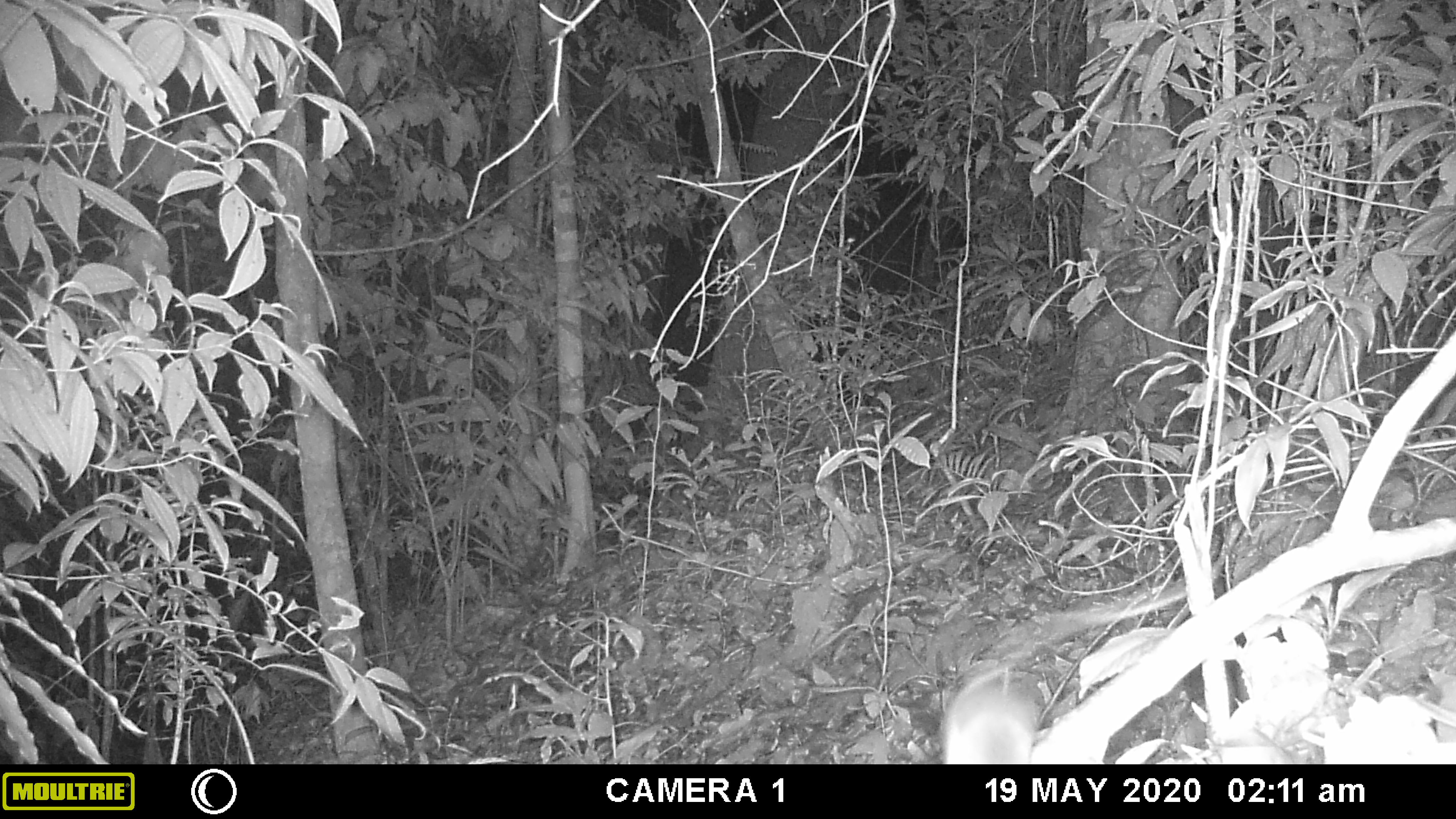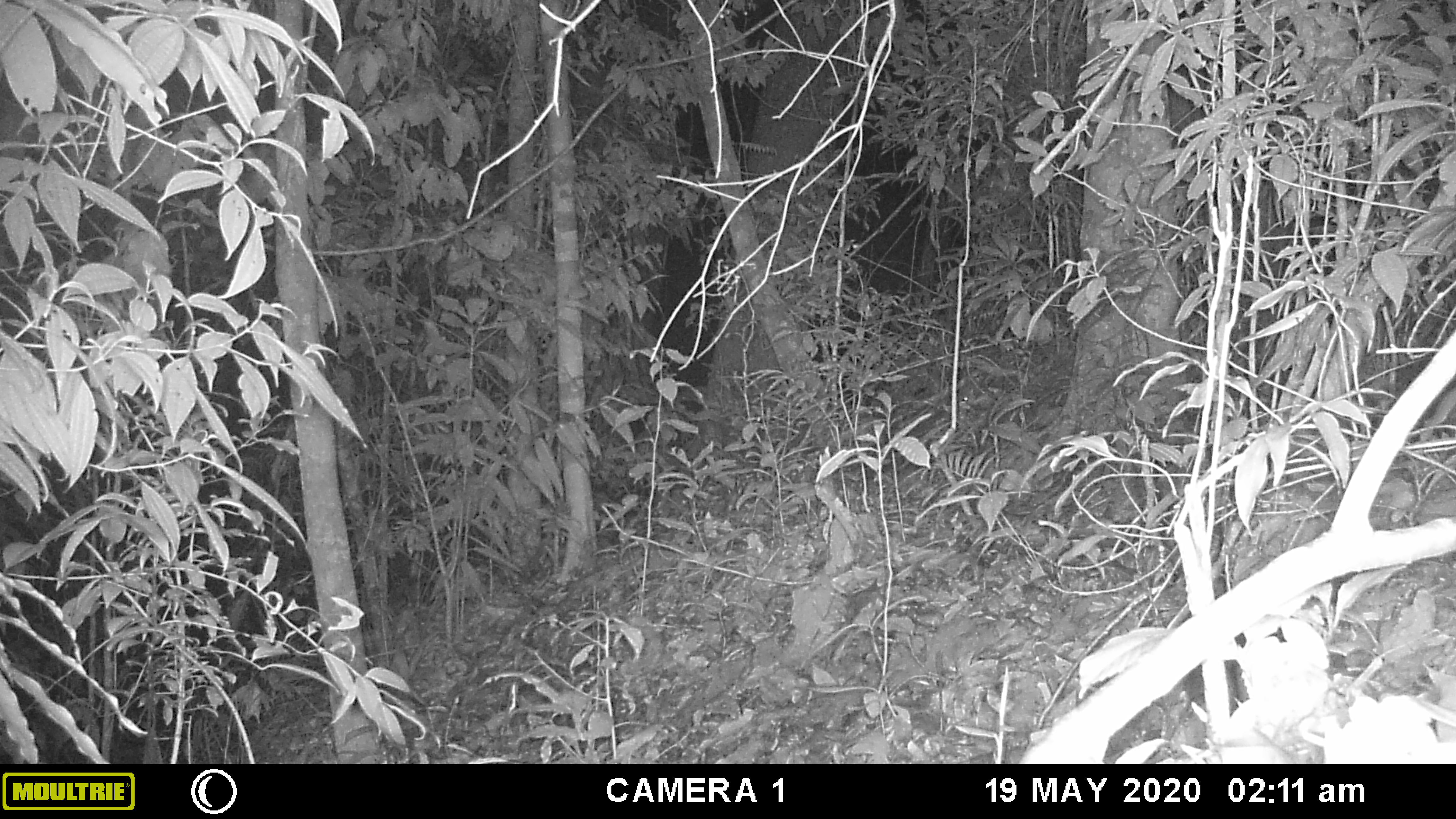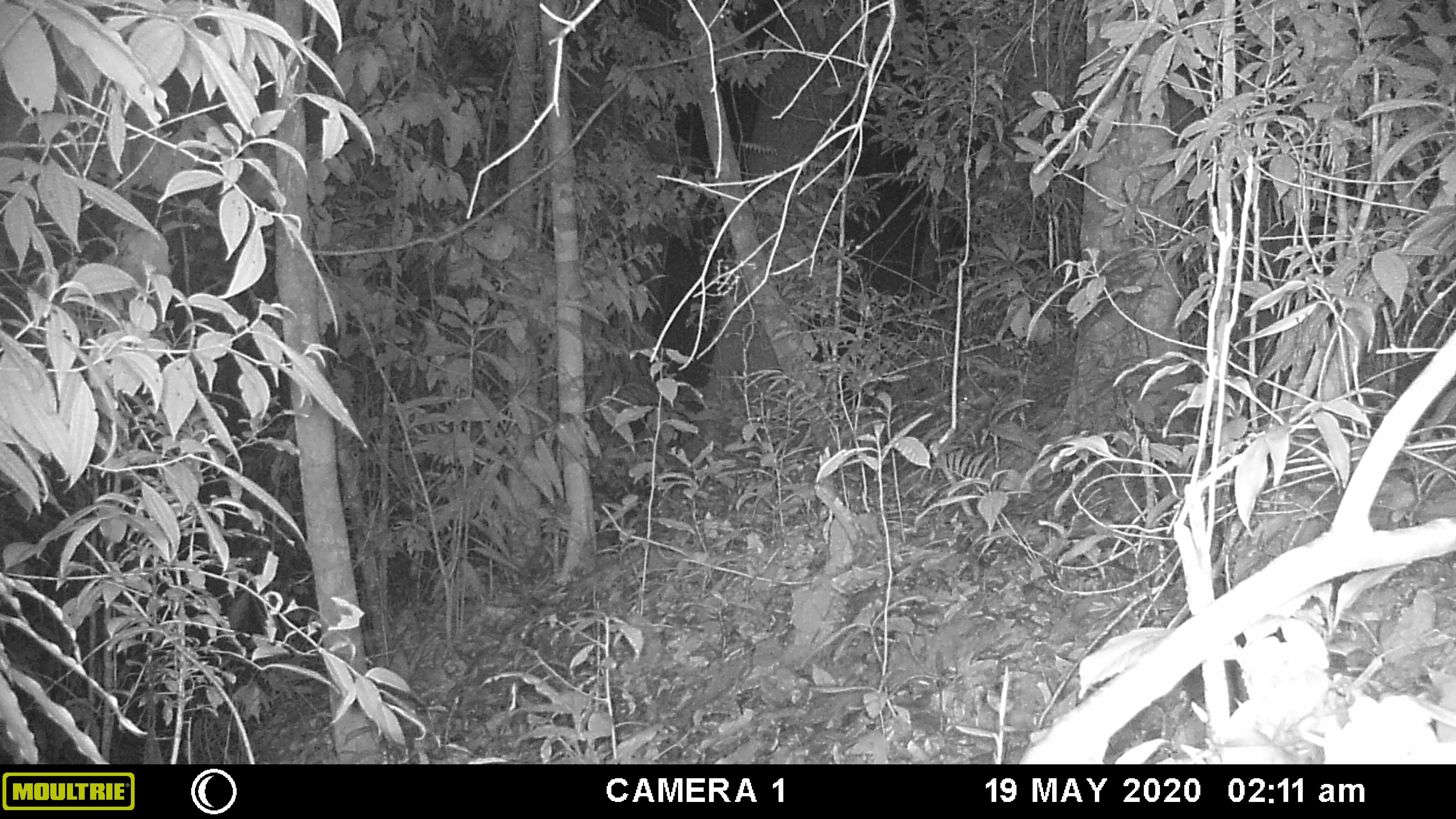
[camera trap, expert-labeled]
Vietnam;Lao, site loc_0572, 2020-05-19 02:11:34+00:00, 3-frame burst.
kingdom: Animalia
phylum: Chordata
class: Mammalia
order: Rodentia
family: Muridae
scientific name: Muridae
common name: old-world mice and rats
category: unidentified murid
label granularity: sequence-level